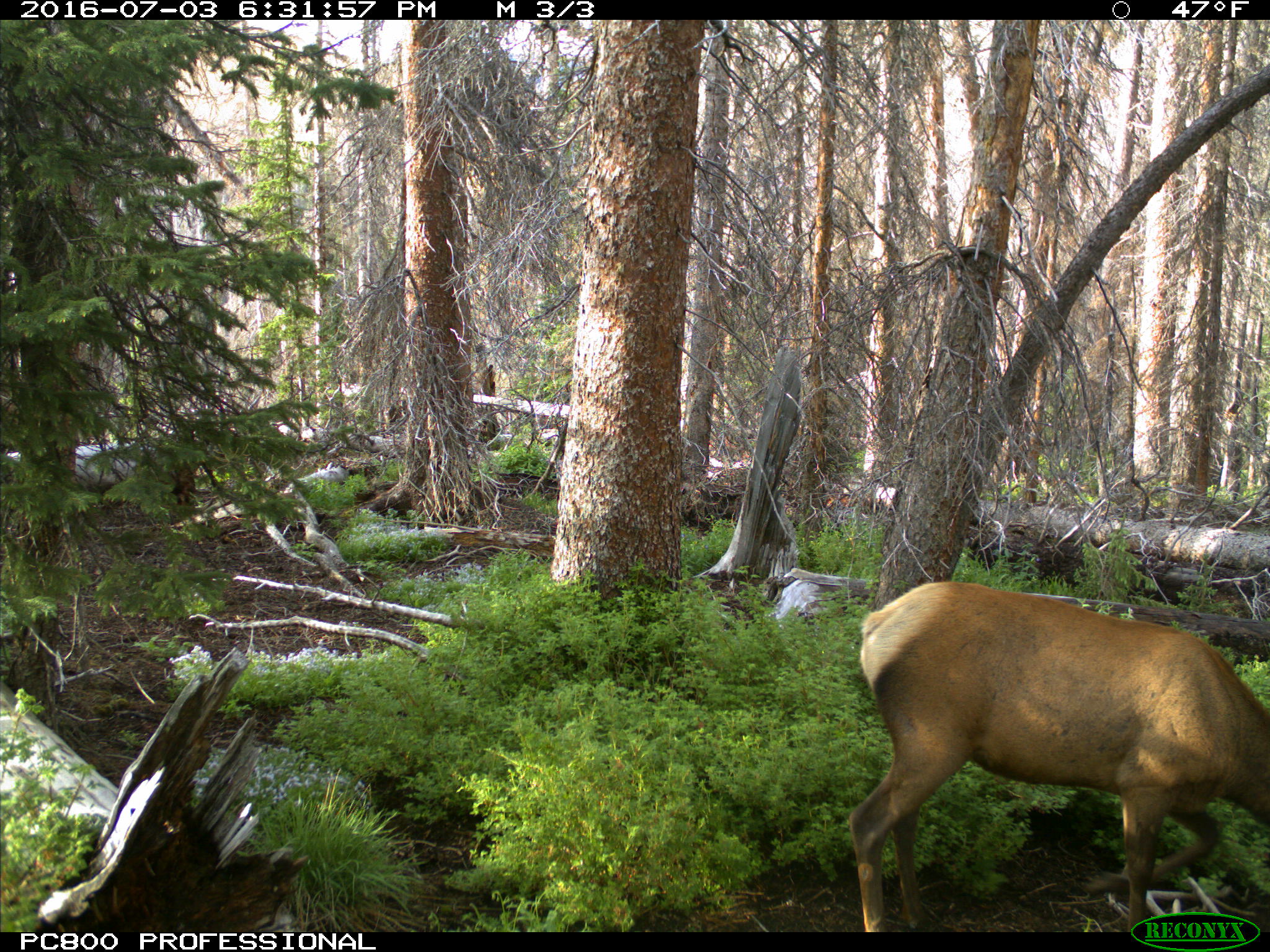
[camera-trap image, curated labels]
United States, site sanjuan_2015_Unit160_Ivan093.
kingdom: Animalia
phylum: Chordata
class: Mammalia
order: Artiodactyla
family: Cervidae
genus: Cervus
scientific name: Cervus elaphus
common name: red deer